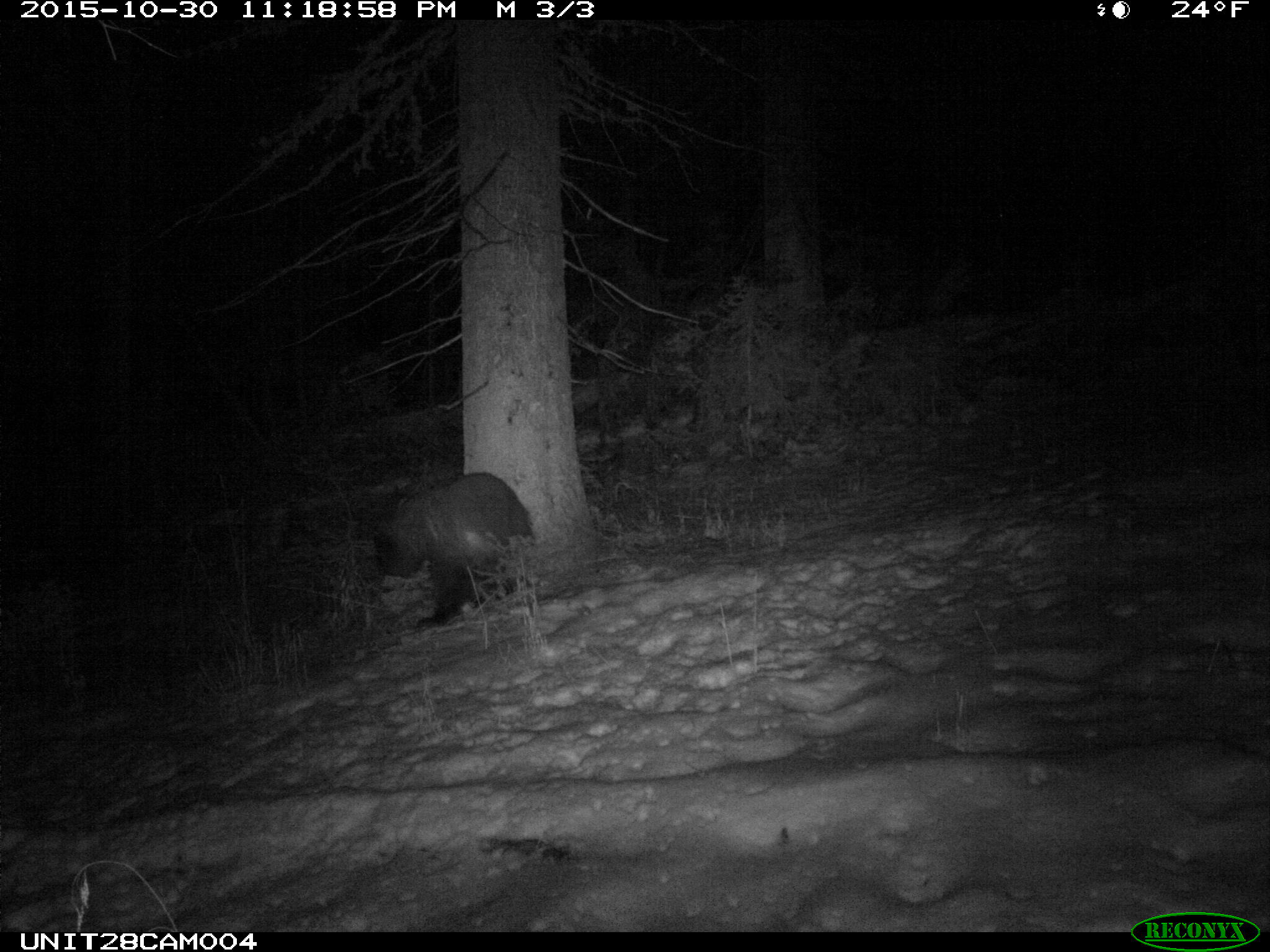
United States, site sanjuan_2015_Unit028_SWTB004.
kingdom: Animalia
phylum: Chordata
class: Mammalia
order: Carnivora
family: Ursidae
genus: Ursus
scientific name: Ursus americanus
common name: american black bear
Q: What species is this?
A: Ursus americanus (american black bear).